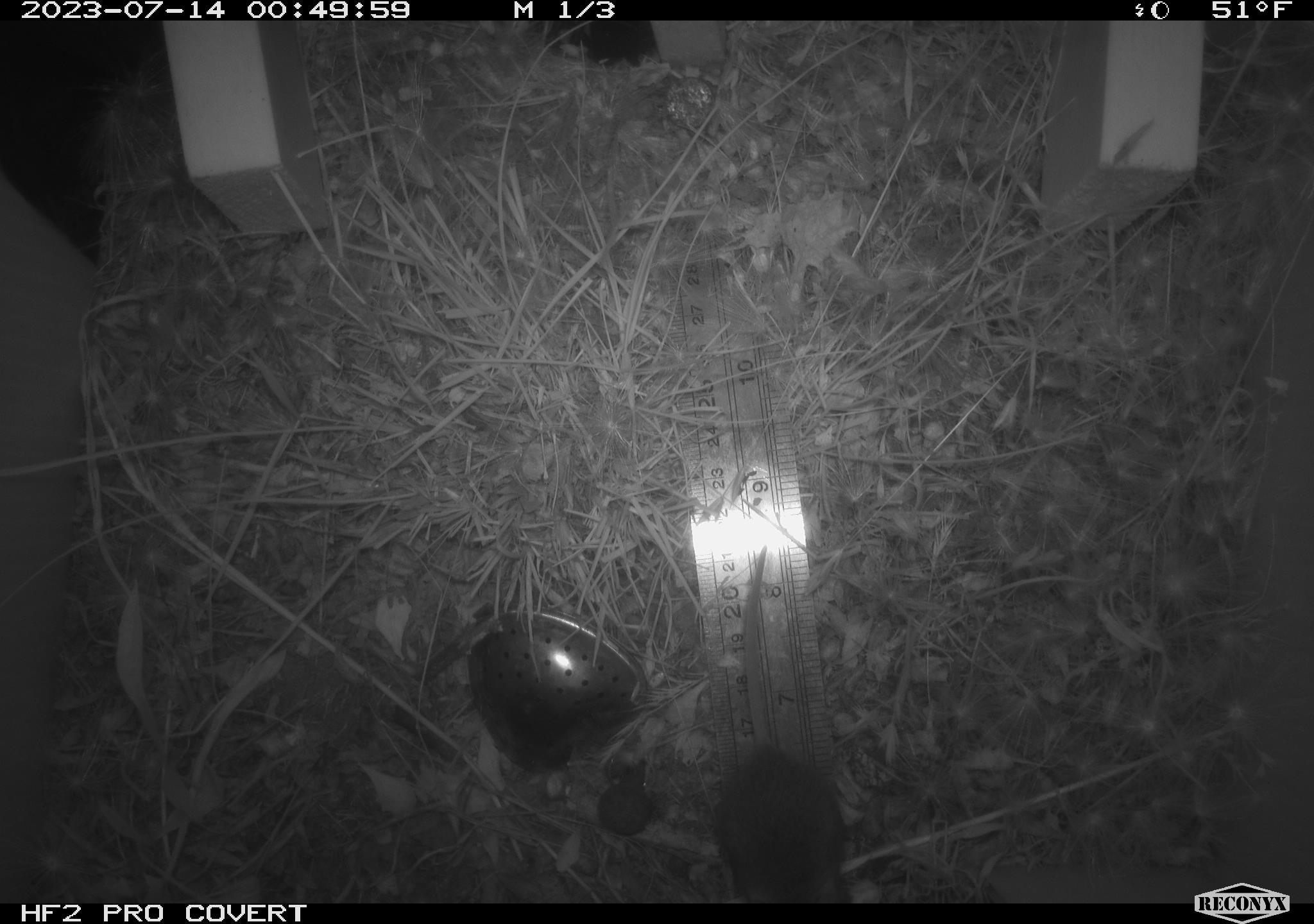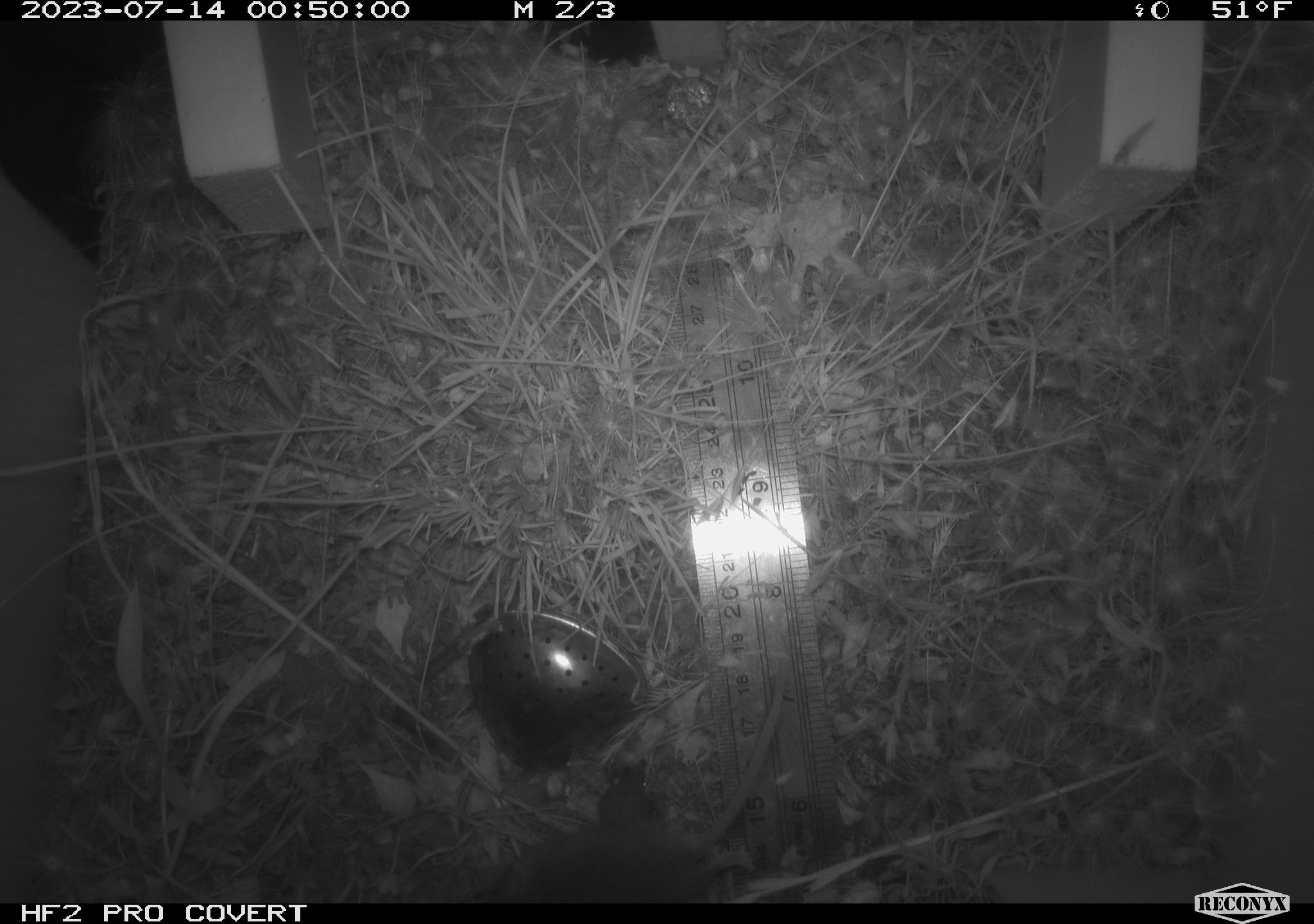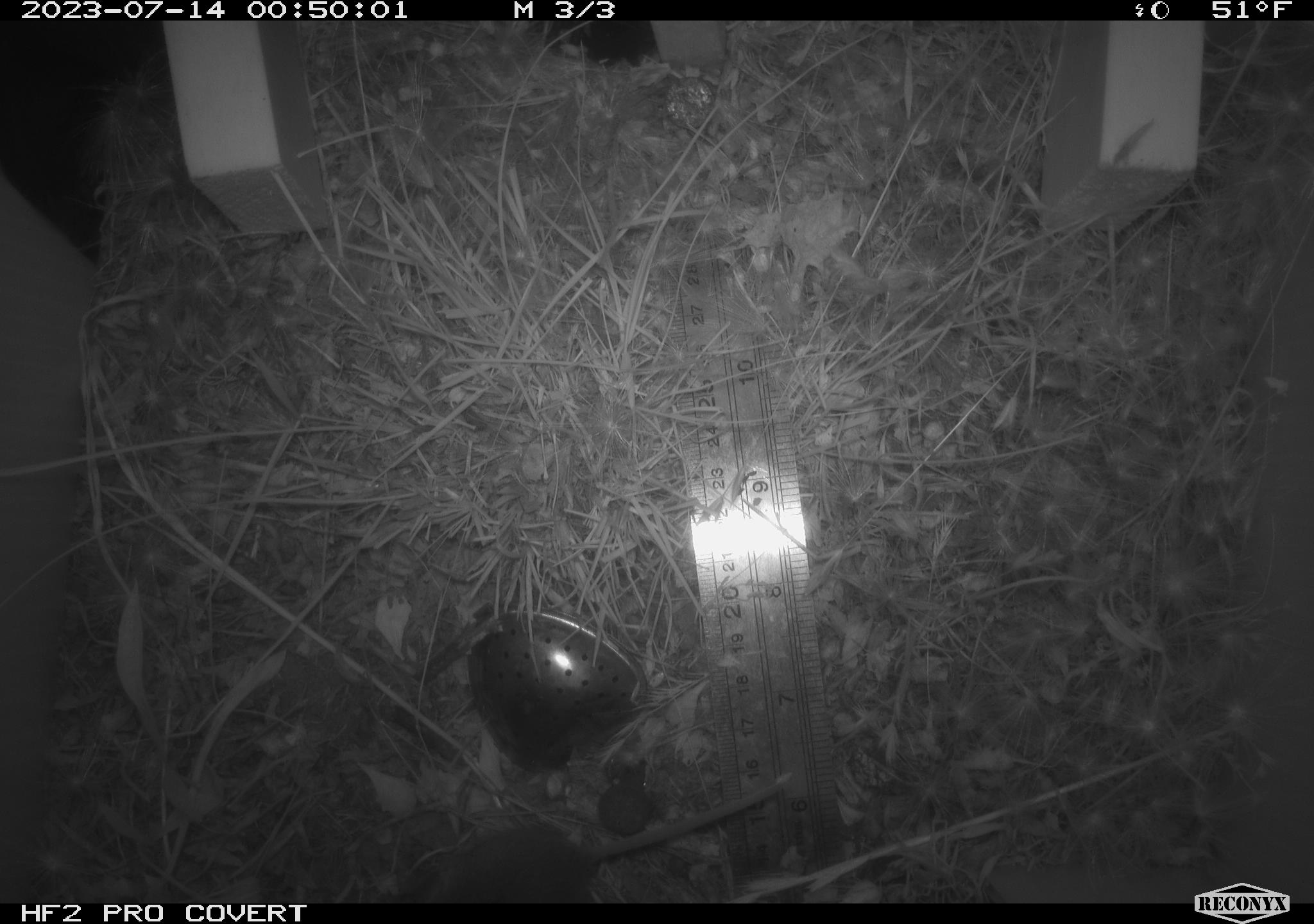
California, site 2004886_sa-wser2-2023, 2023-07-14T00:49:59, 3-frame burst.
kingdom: Animalia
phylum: Chordata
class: Mammalia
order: Rodentia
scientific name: Rodentia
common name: mouse species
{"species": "mouse species (Rodentia)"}